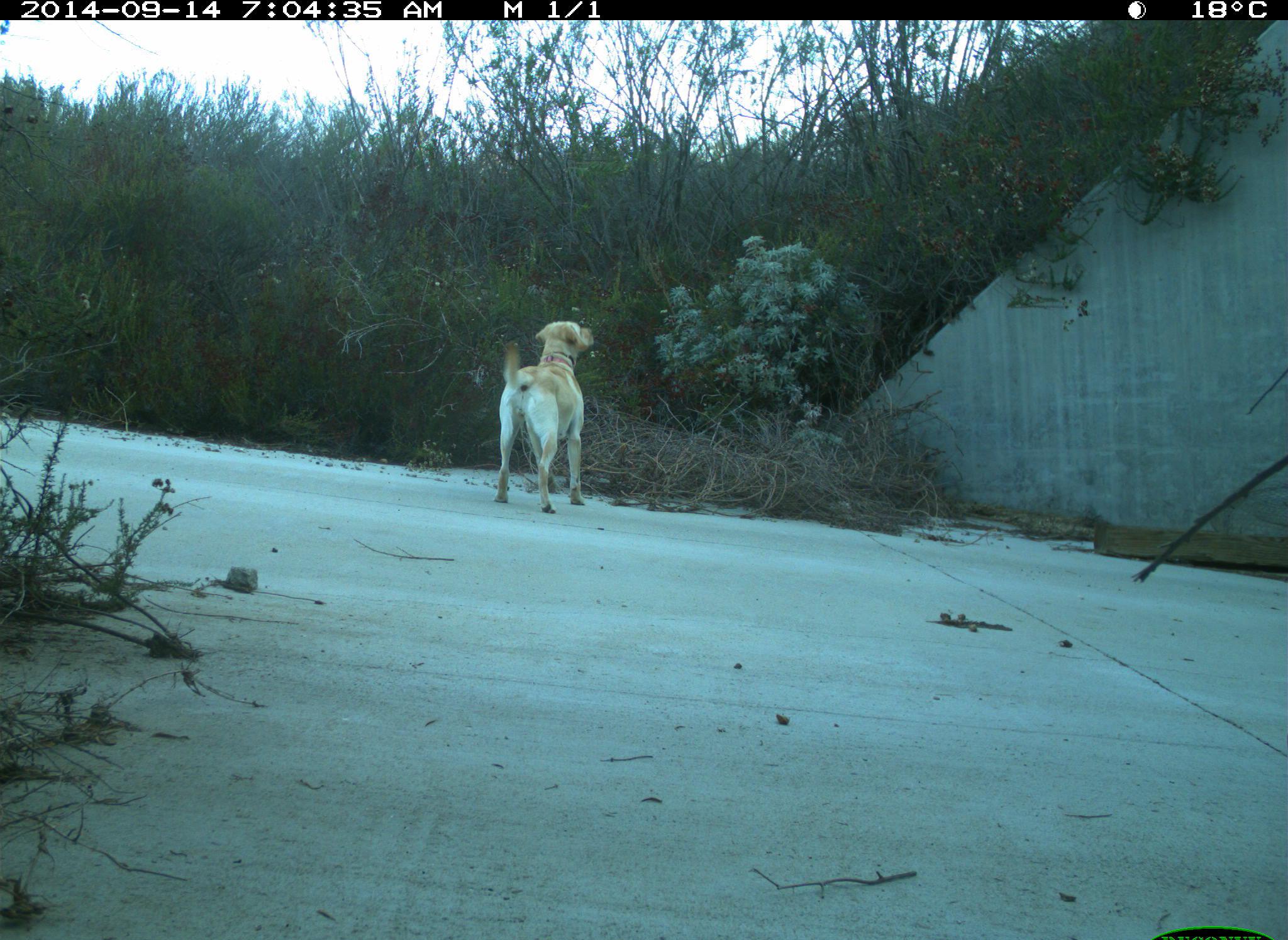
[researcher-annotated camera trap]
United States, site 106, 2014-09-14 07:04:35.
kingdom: Animalia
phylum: Chordata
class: Mammalia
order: Carnivora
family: Canidae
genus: Canis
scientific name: Canis familiaris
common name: domestic dog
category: dog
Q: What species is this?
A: Dog (domestic dog) (Canis familiaris).